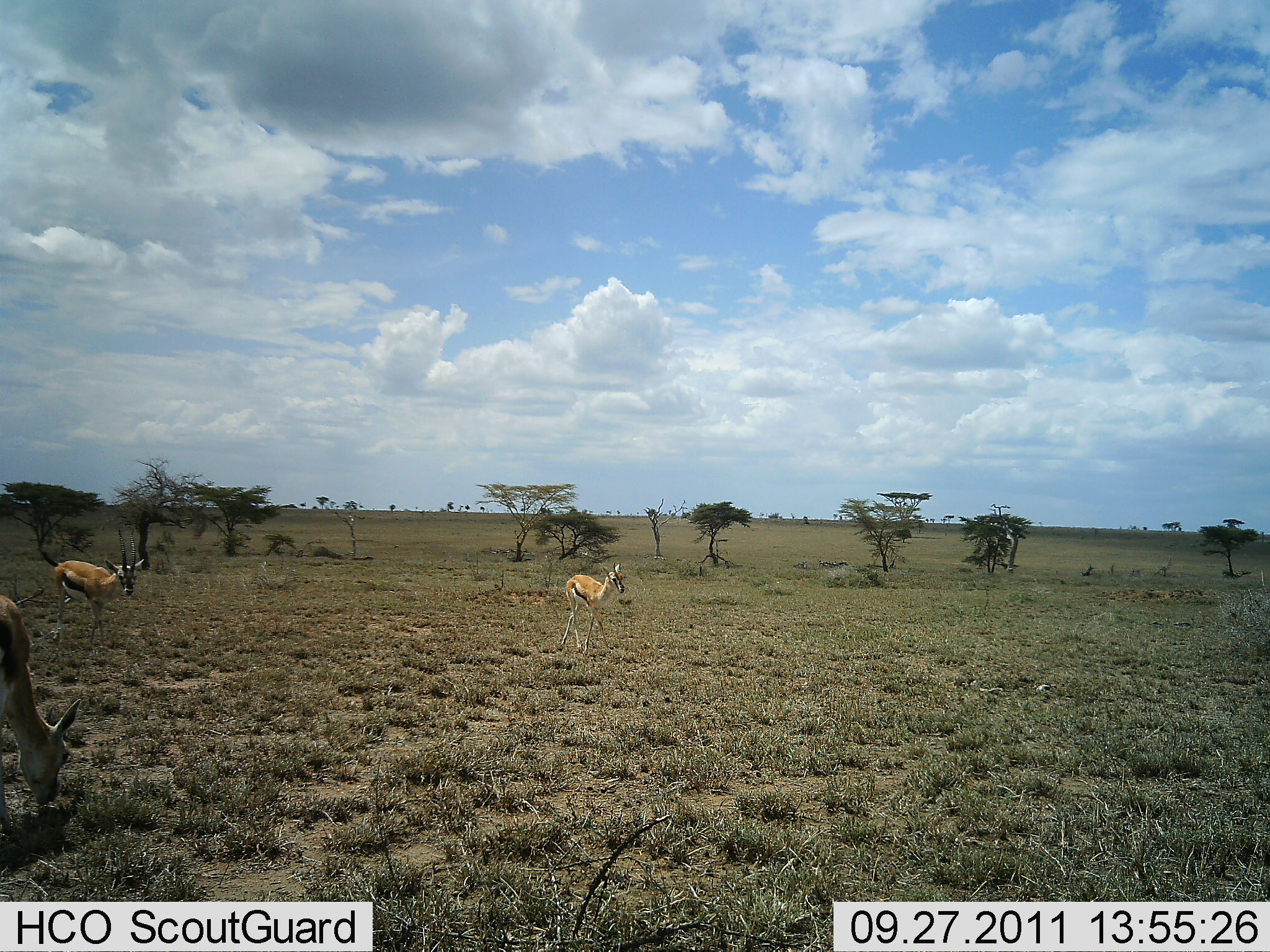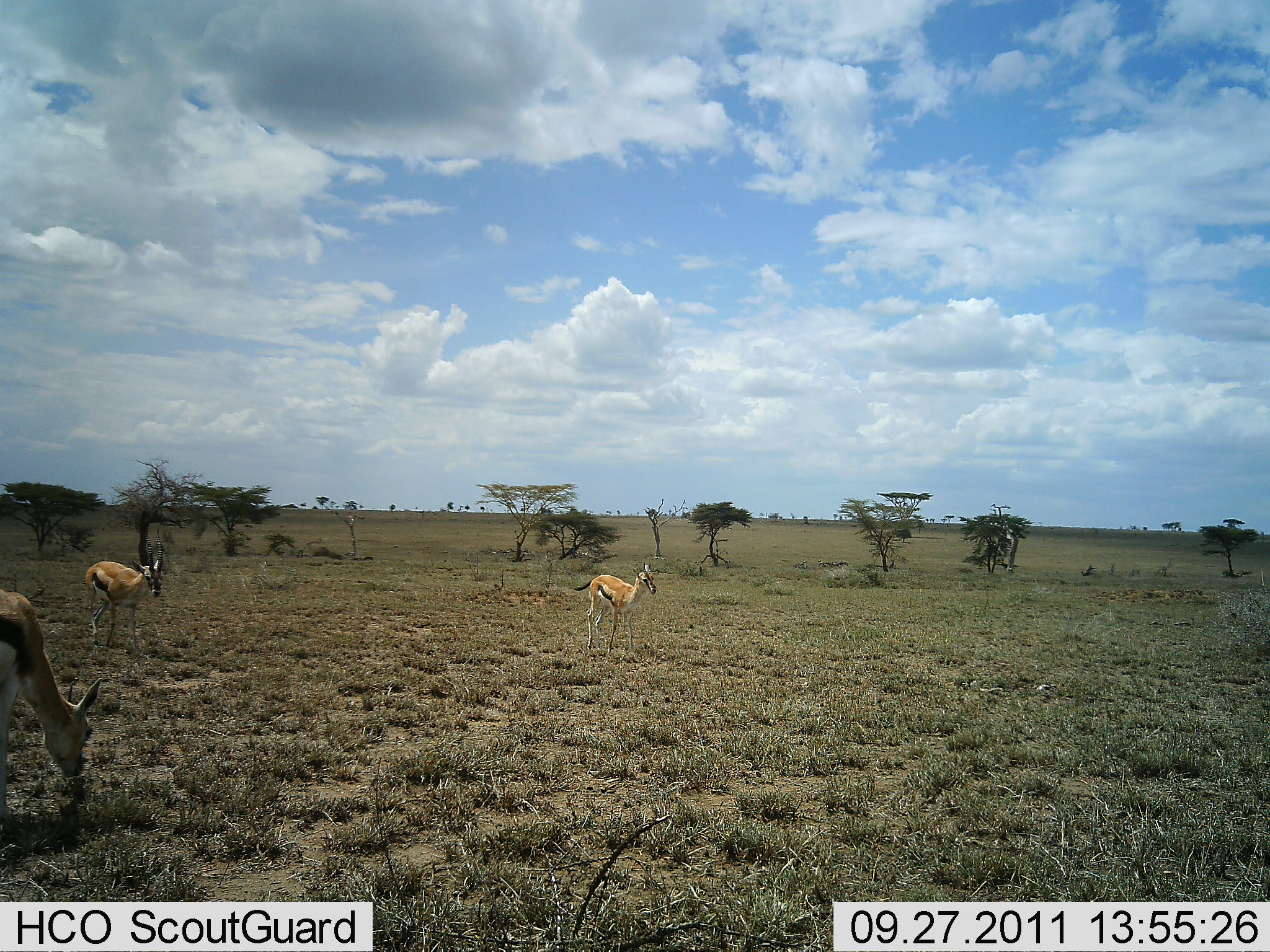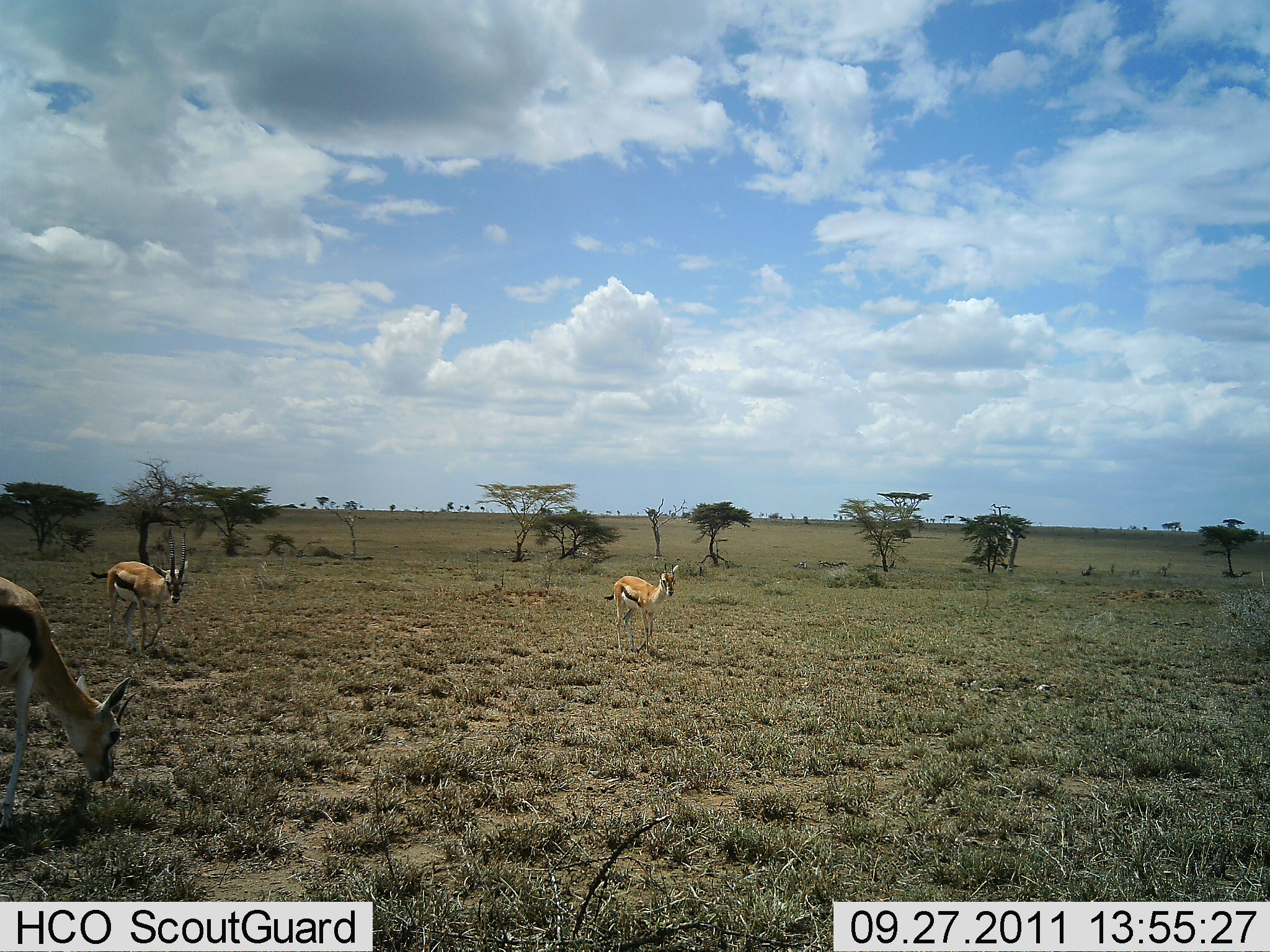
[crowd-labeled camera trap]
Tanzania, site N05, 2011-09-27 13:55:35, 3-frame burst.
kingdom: Animalia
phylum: Chordata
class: Mammalia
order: Artiodactyla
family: Bovidae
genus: Eudorcas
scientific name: Eudorcas thomsonii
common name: thomson's gazelle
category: gazellethomsons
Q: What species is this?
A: Gazellethomsons (thomson's gazelle) (Eudorcas thomsonii).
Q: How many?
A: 3.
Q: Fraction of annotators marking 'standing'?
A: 18%.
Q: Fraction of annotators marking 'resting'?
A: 0%.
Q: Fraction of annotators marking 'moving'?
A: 73%.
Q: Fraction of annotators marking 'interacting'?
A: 0%.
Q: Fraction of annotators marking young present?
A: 0%.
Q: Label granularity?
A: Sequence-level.